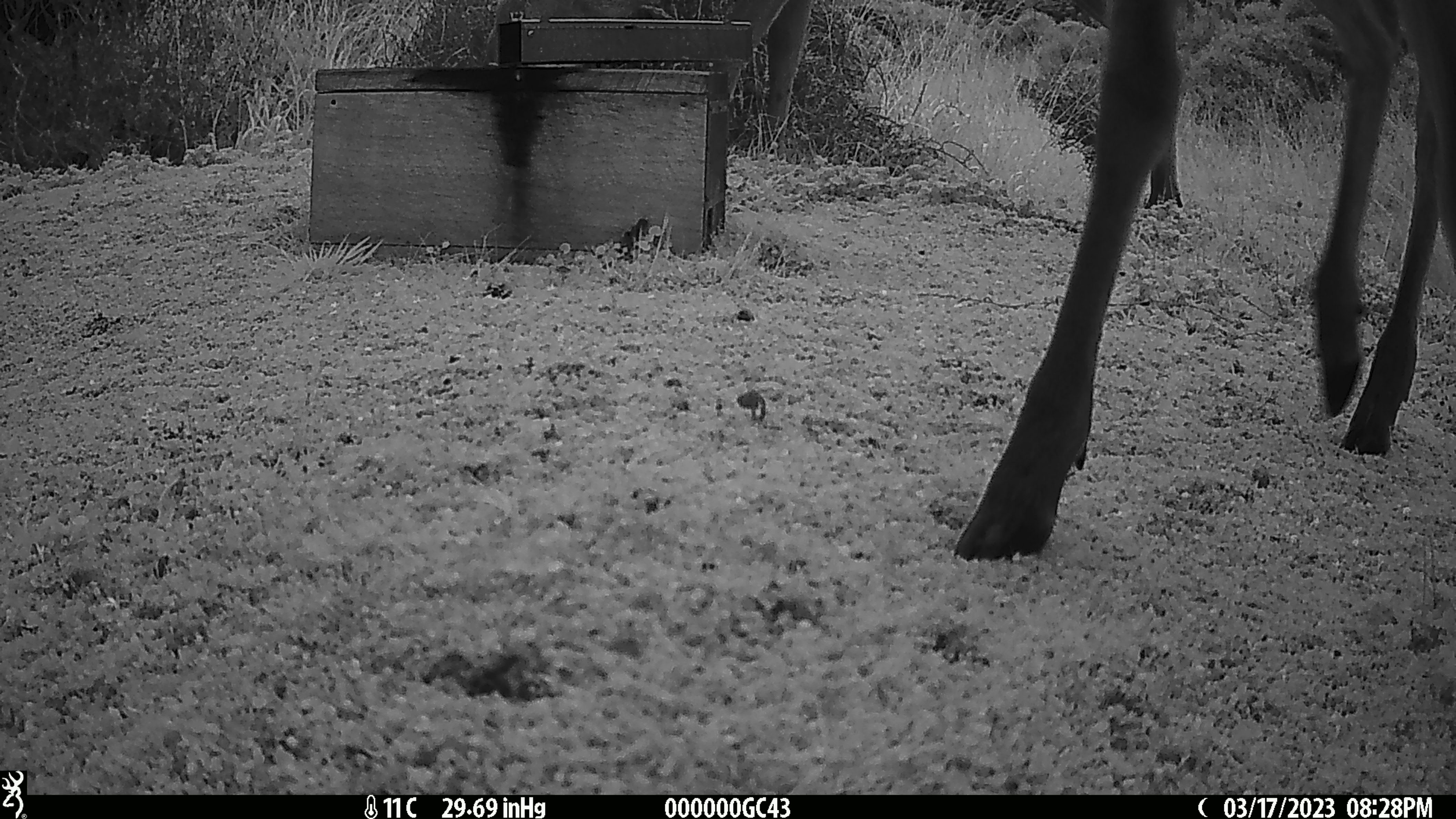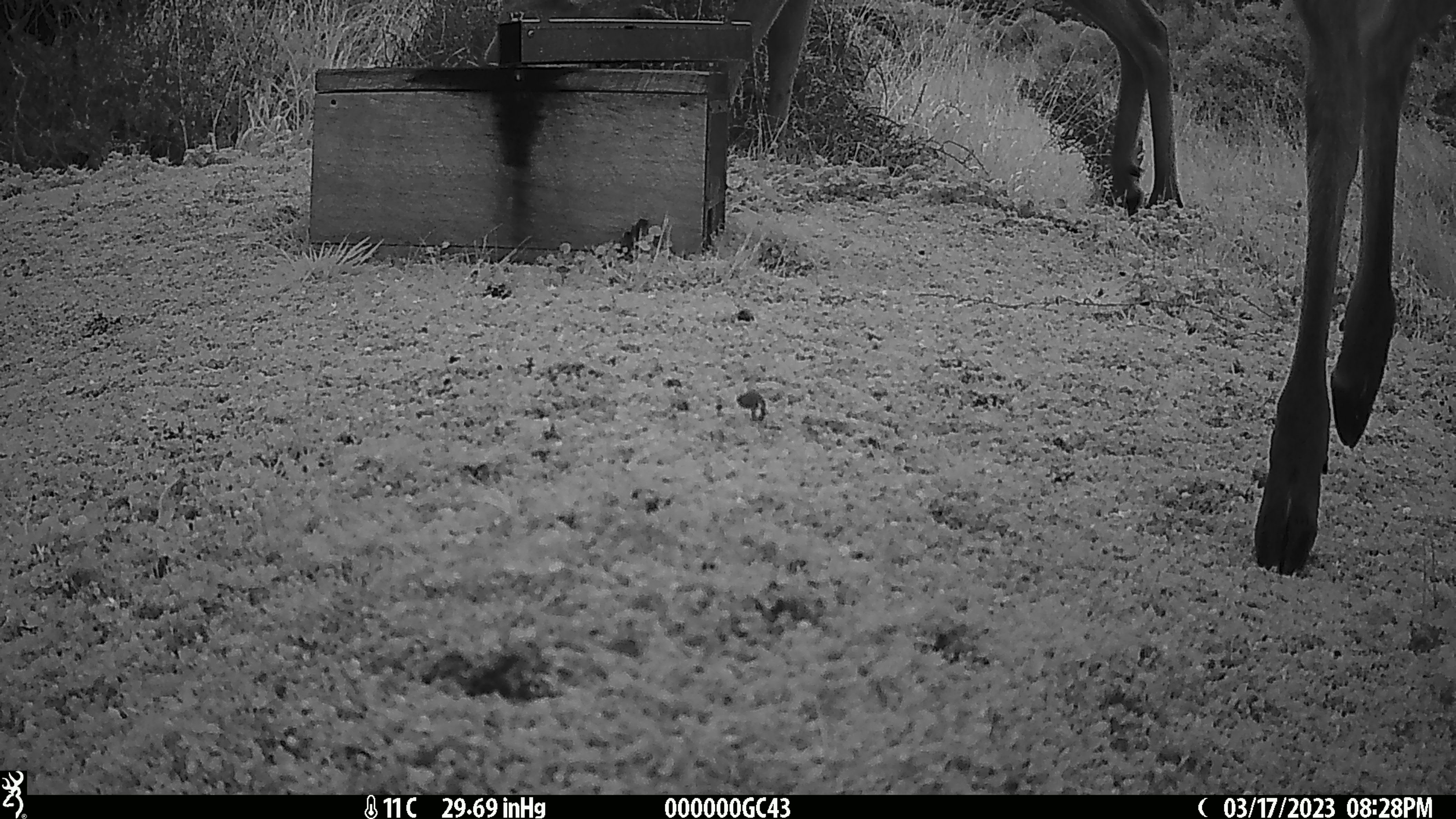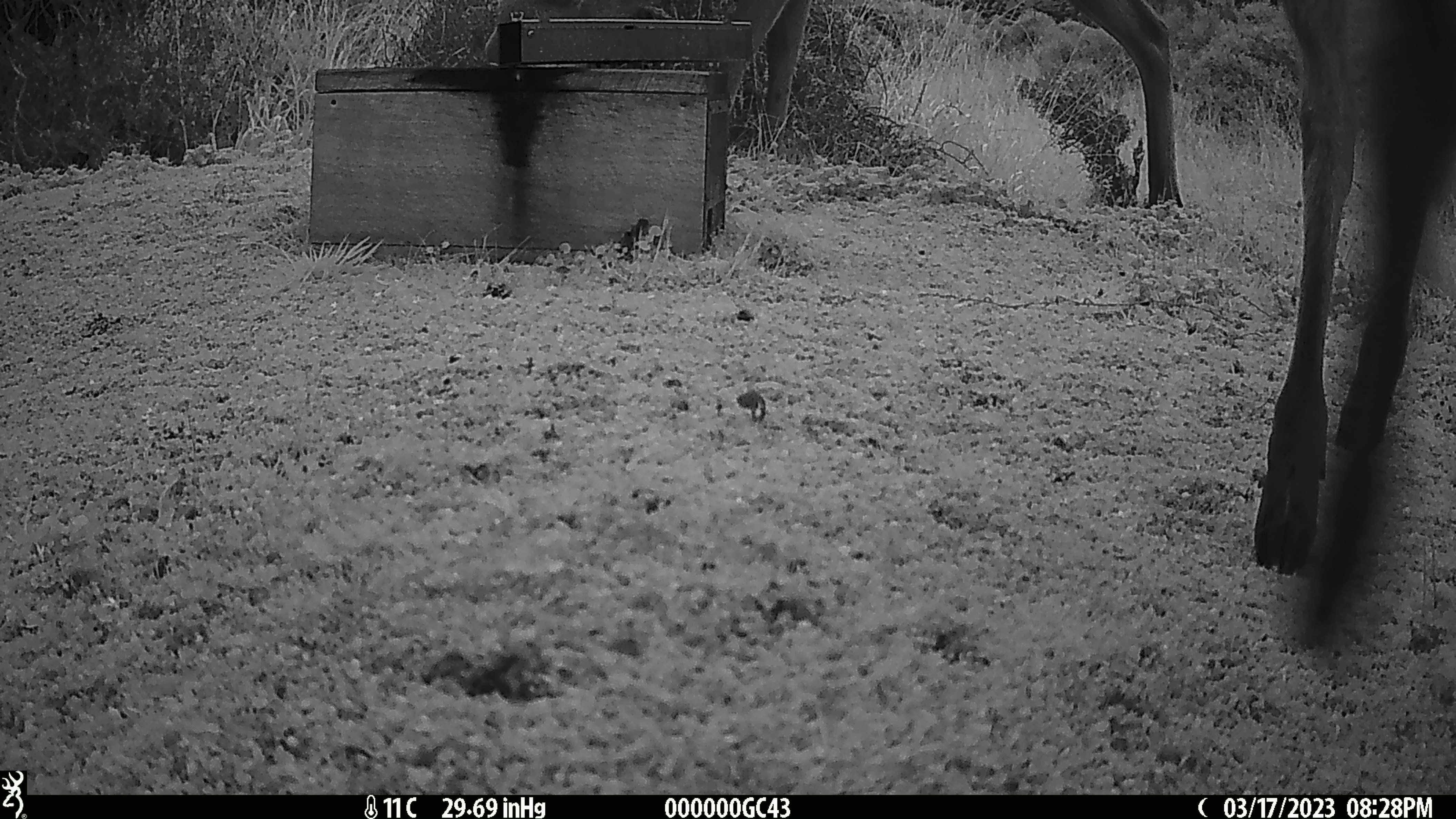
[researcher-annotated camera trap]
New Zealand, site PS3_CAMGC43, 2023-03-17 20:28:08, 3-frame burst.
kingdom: Animalia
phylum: Chordata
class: Mammalia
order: Artiodactyla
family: Cervidae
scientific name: Cervidae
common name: deer